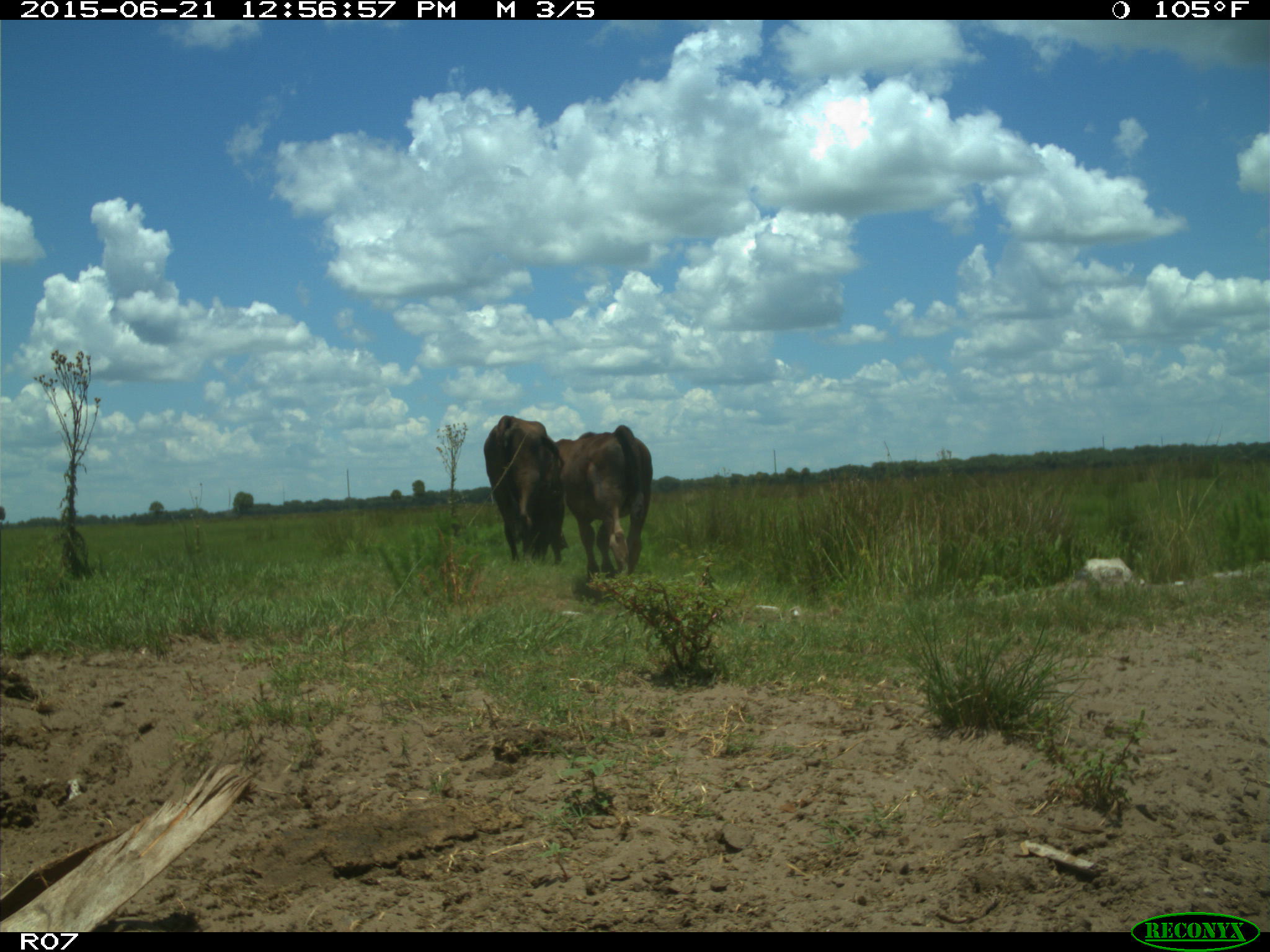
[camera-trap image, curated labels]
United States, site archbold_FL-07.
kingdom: Animalia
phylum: Chordata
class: Mammalia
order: Artiodactyla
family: Bovidae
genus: Bos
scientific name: Bos taurus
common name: domestic cow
Bos taurus (domestic cow).